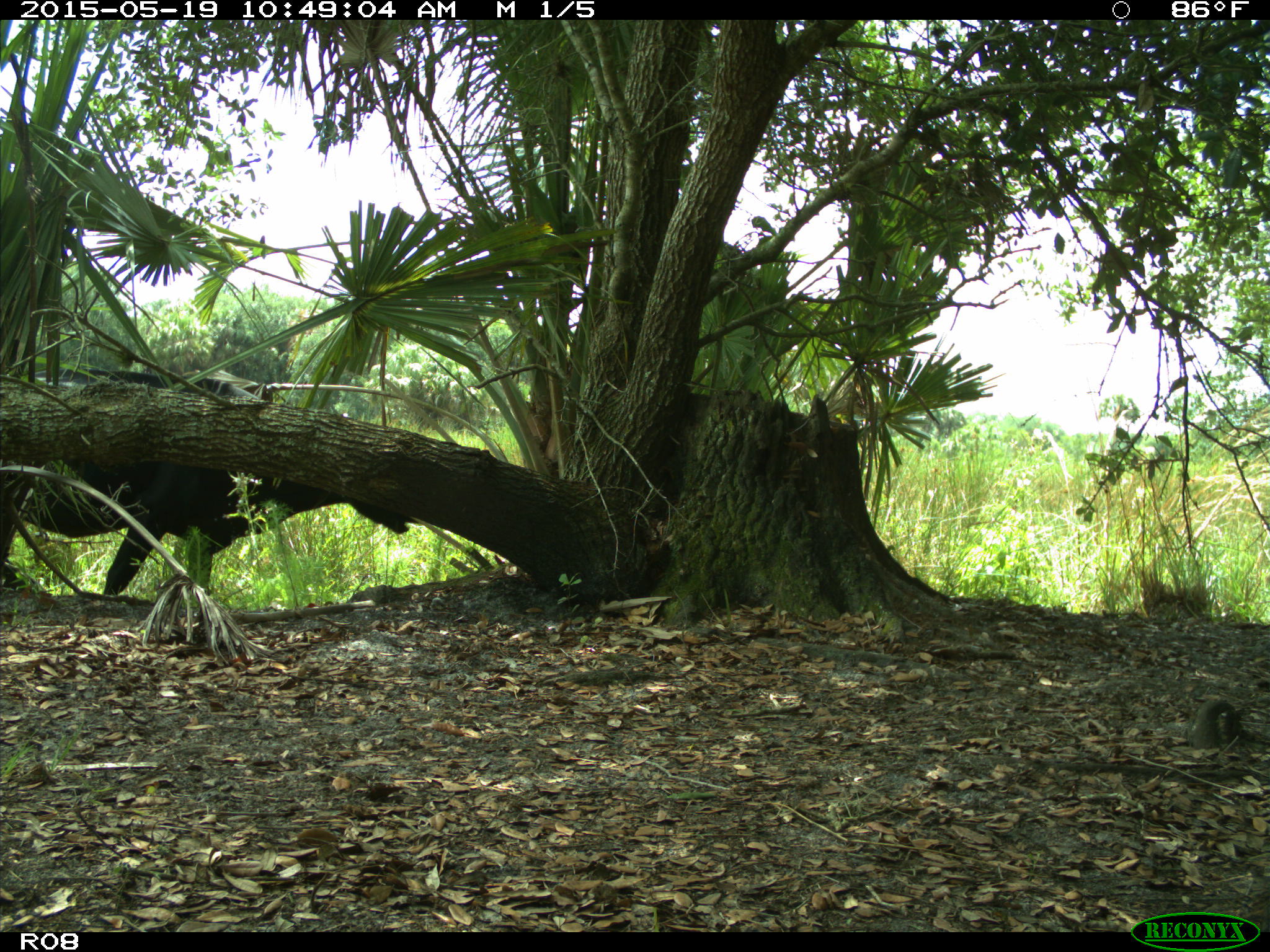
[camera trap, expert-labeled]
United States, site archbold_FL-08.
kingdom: Animalia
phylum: Chordata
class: Mammalia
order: Artiodactyla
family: Bovidae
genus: Bos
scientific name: Bos taurus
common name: domestic cow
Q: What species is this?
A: Bos taurus (domestic cow).